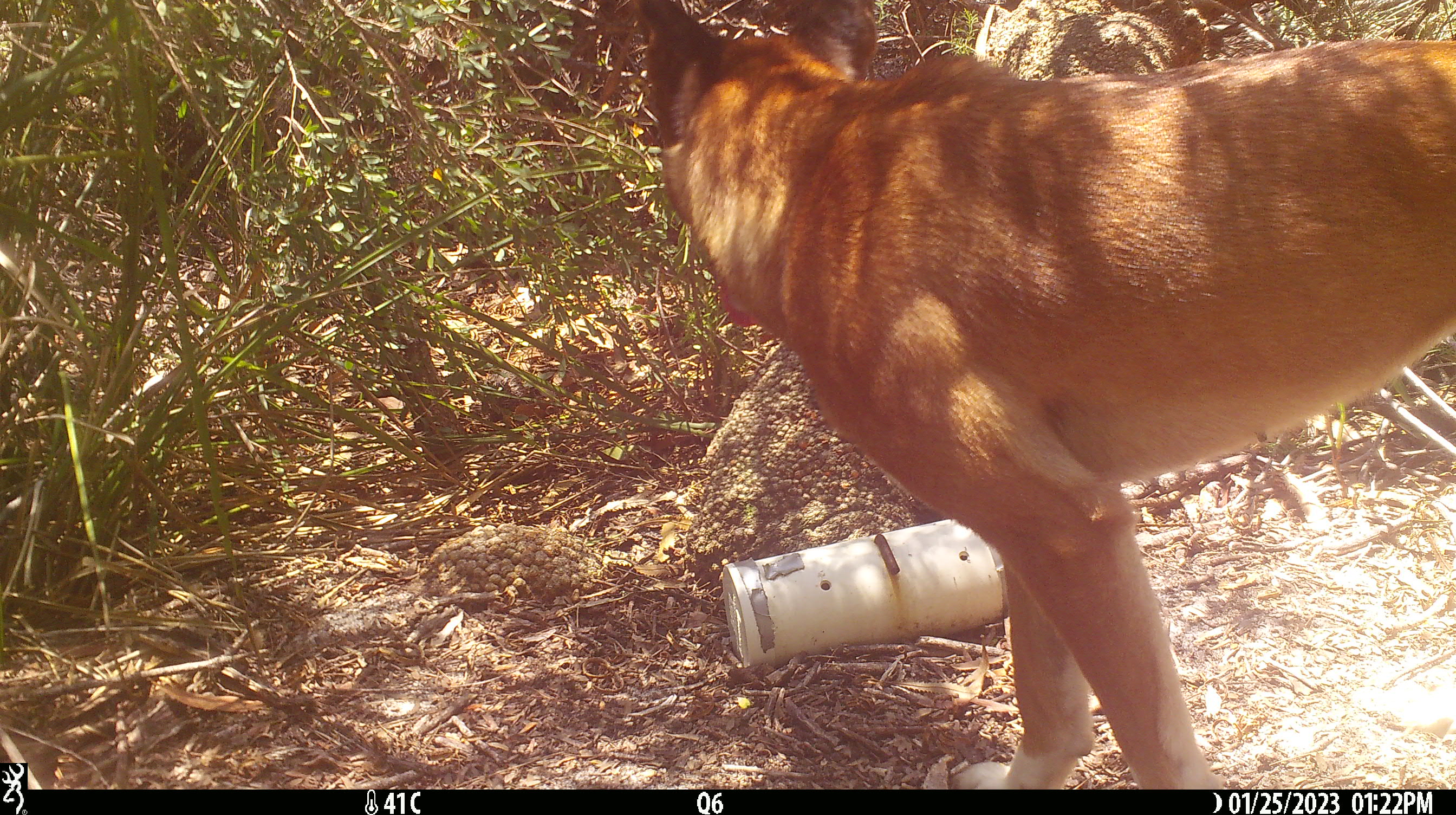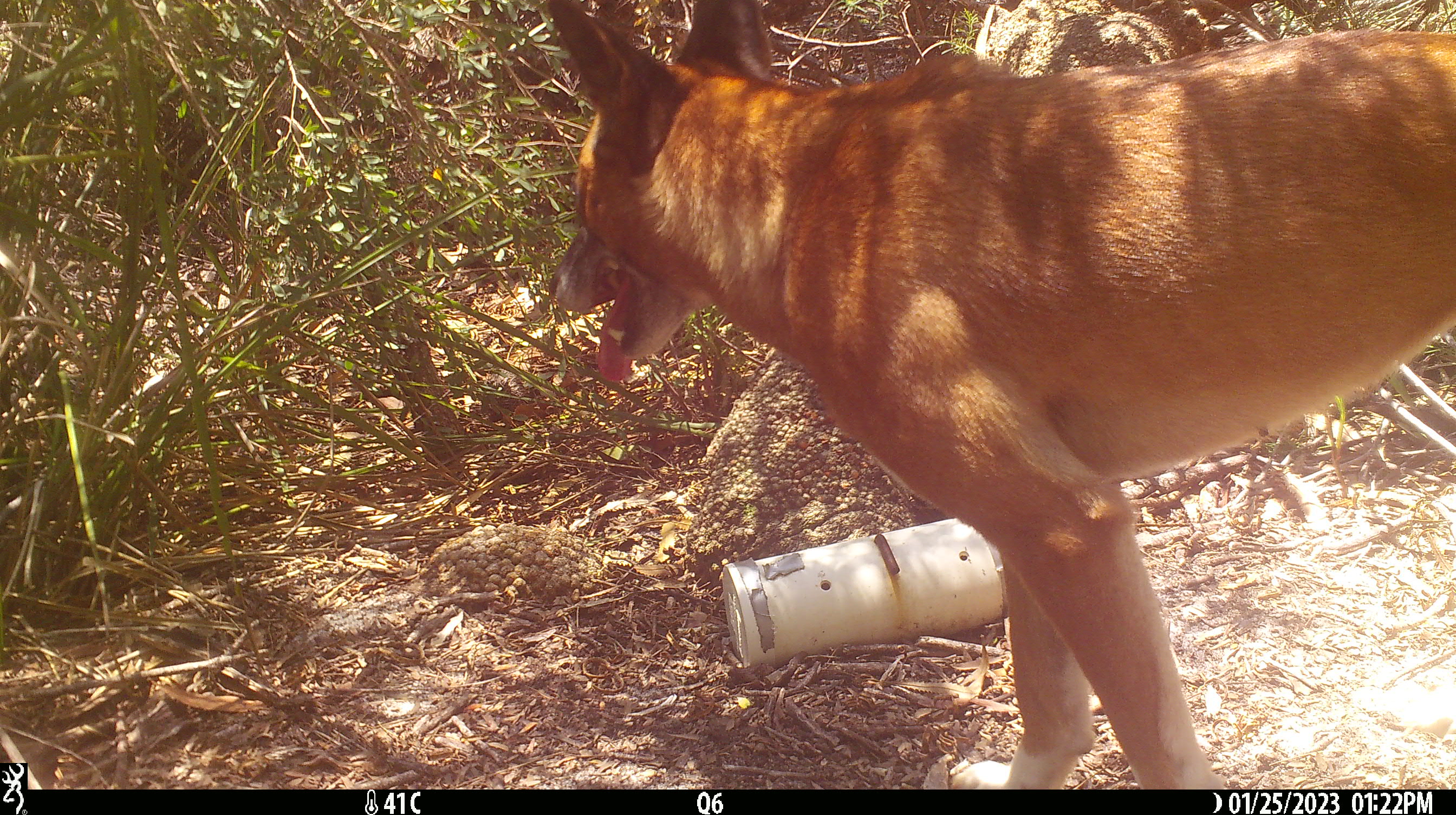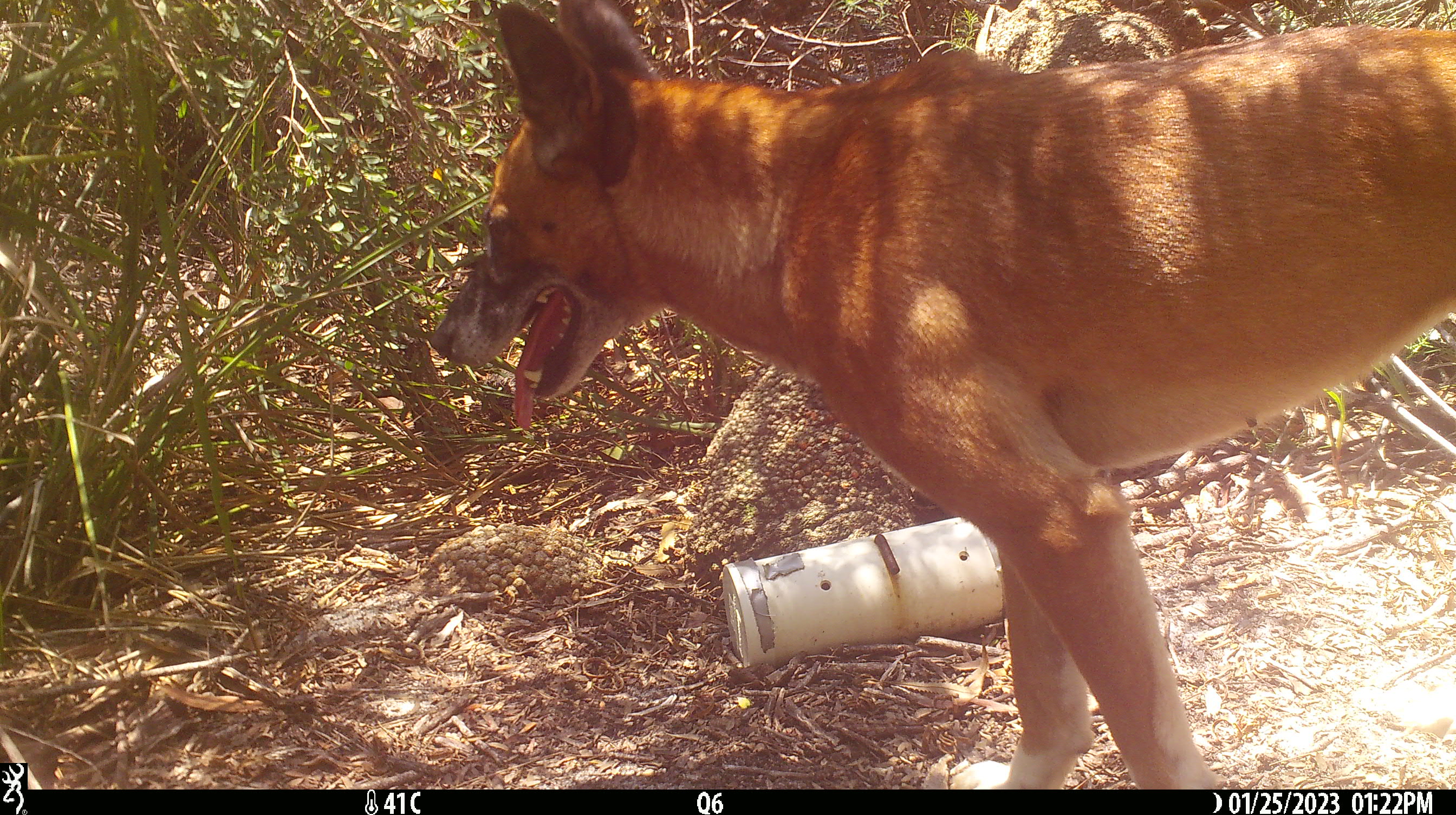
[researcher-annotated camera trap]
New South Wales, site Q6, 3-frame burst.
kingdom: Animalia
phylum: Chordata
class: Mammalia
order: Carnivora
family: Canidae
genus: Canis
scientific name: Canis familiaris dingo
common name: dingo